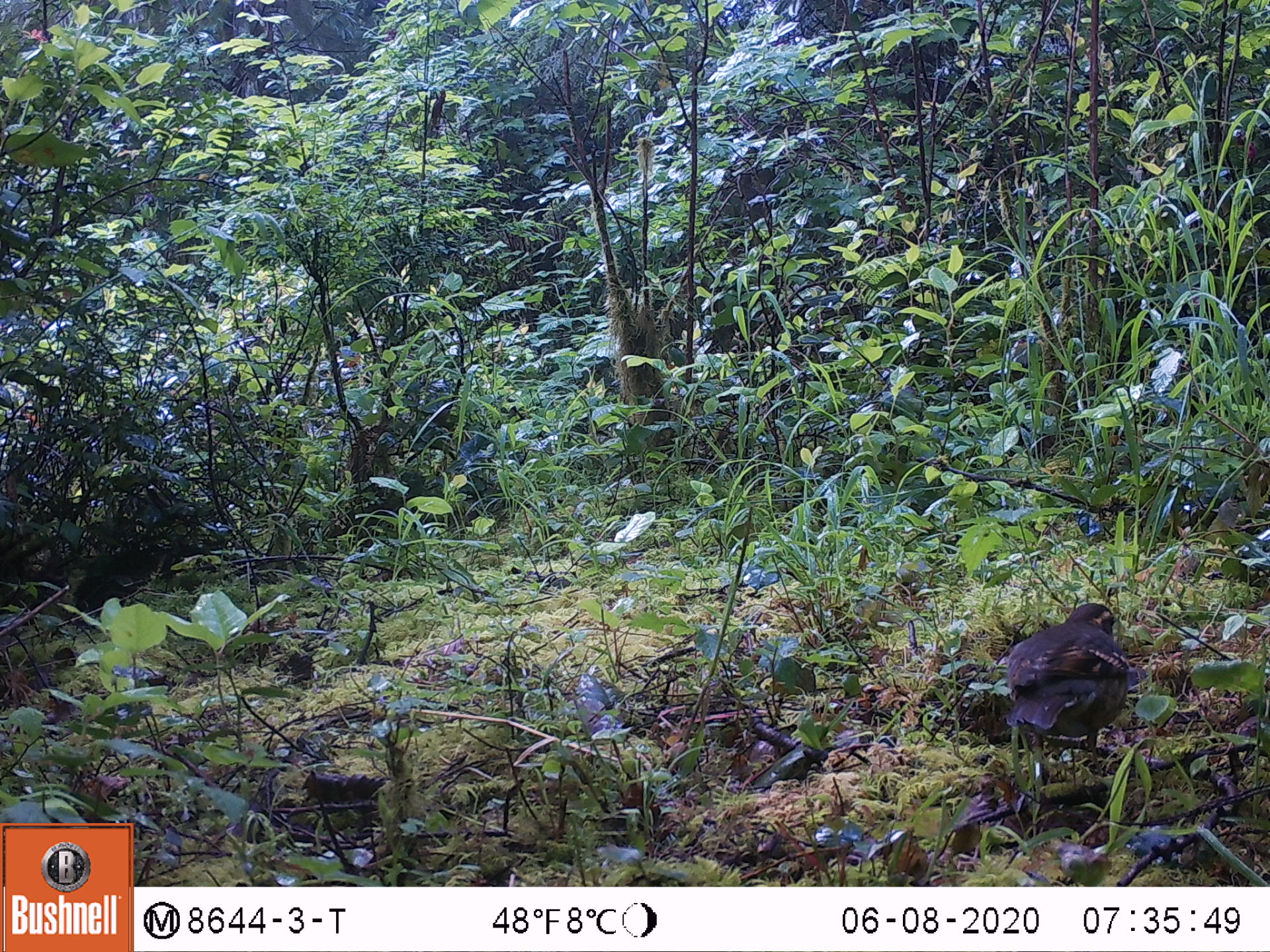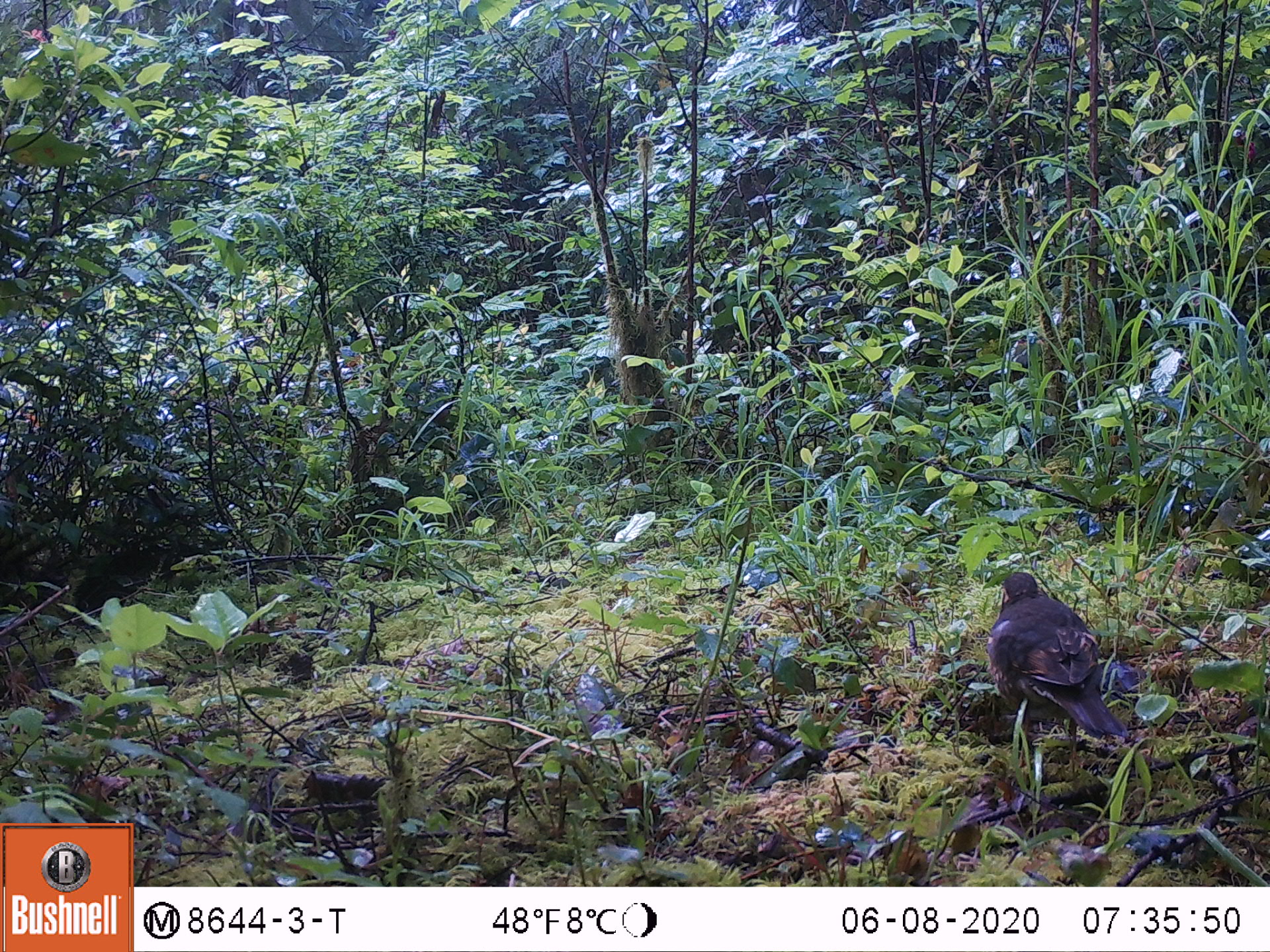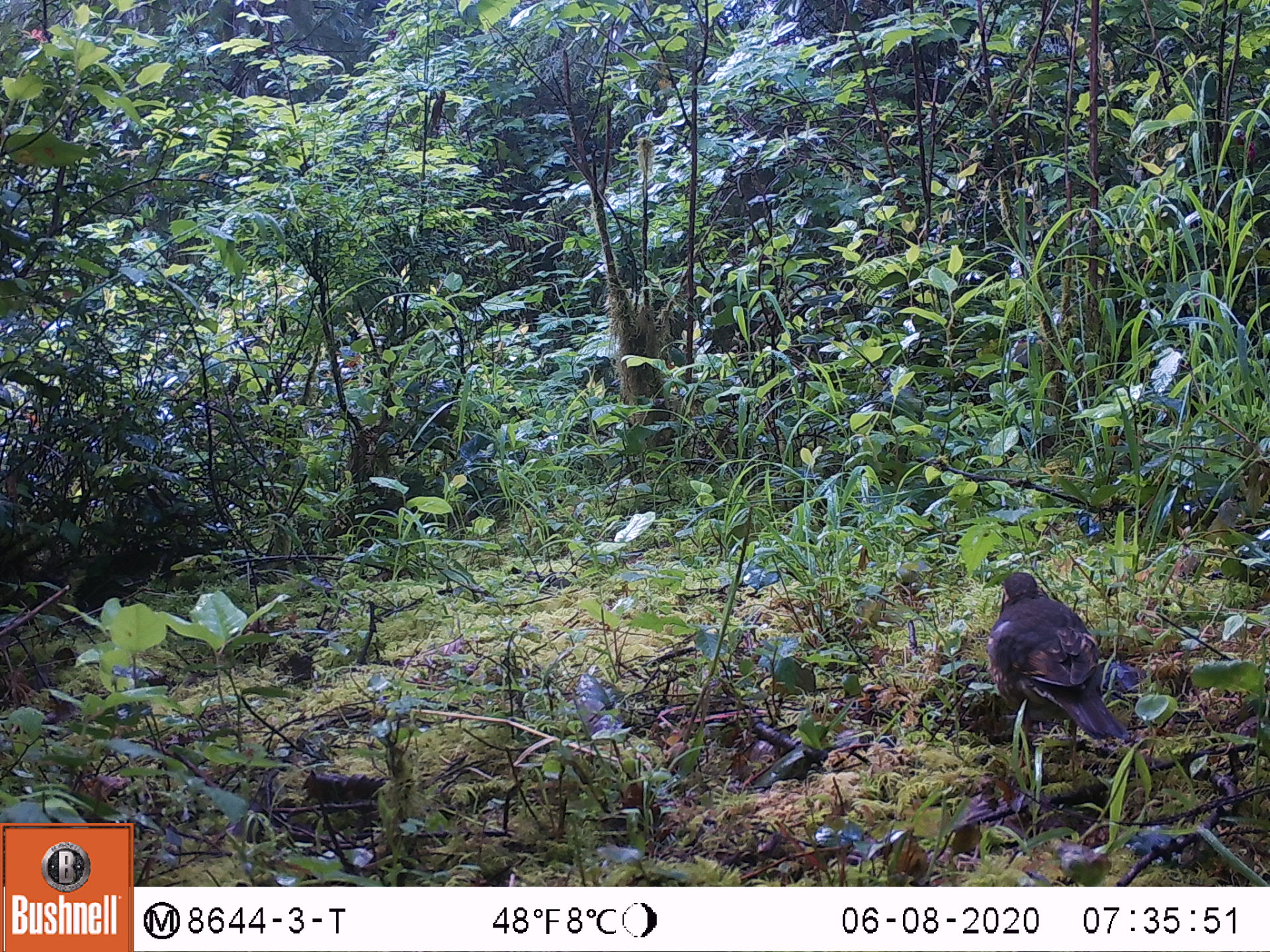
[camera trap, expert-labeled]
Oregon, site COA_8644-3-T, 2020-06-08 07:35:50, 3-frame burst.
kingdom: Animalia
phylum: Chordata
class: Aves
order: Passeriformes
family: Turdidae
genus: Ixoreus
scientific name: Ixoreus naevius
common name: varied thrush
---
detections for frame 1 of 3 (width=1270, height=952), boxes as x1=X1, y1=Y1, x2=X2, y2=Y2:
varied thrush: x1=997, y1=602, x2=1129, y2=763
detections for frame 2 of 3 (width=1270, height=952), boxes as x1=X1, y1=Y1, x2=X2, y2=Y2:
varied thrush: x1=987, y1=567, x2=1118, y2=745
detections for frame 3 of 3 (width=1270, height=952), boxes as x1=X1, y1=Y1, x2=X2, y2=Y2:
varied thrush: x1=987, y1=562, x2=1125, y2=745